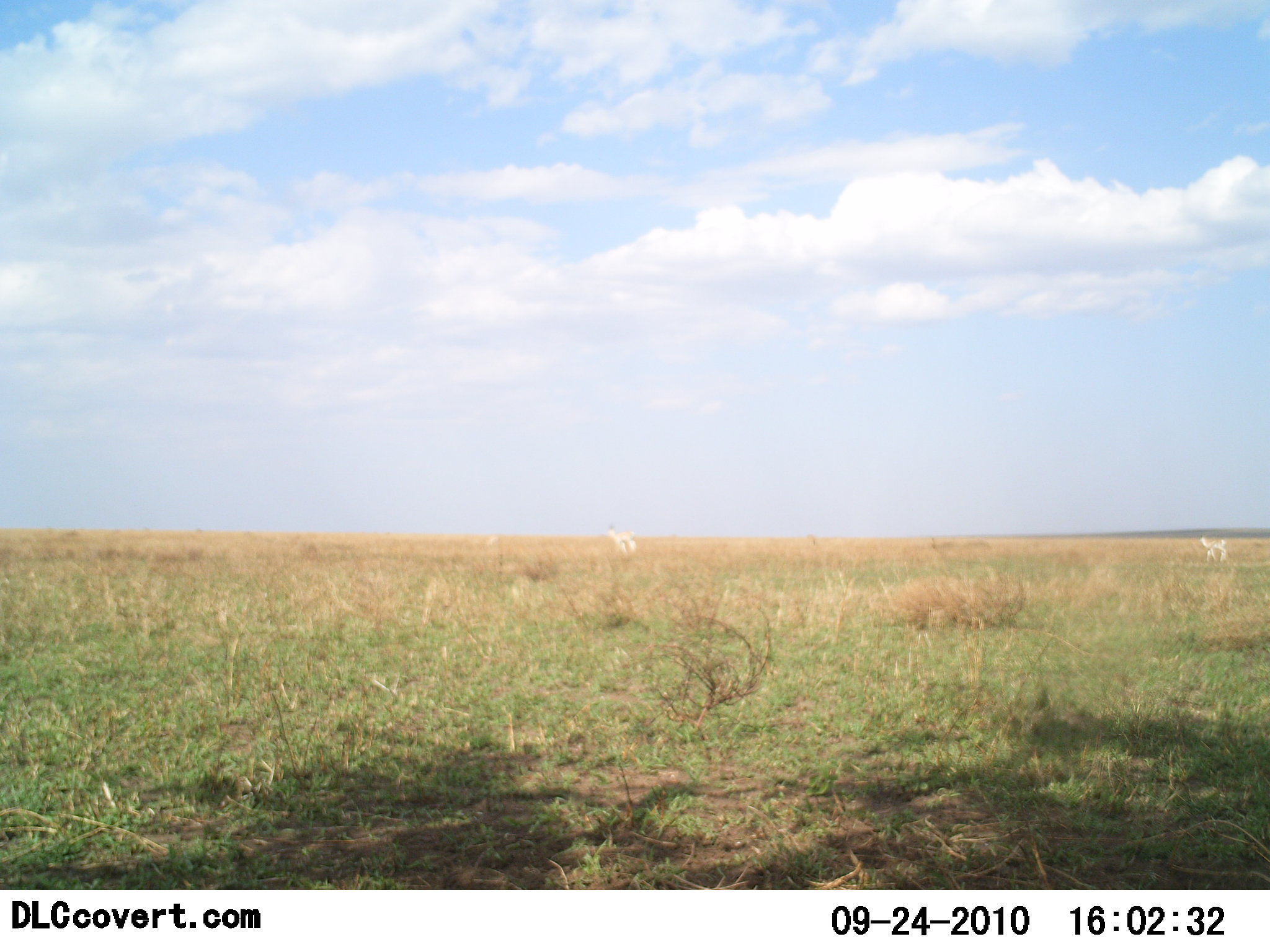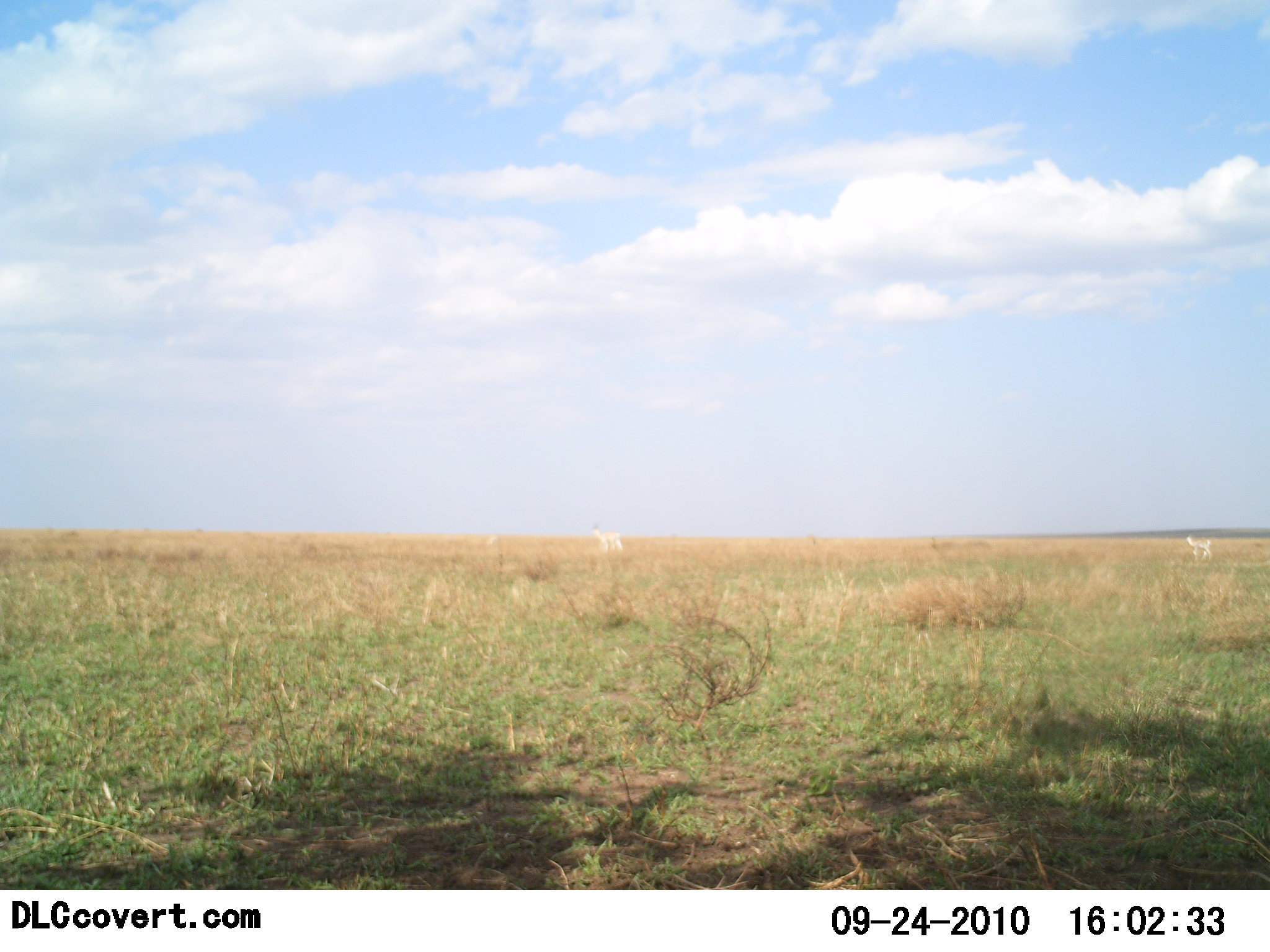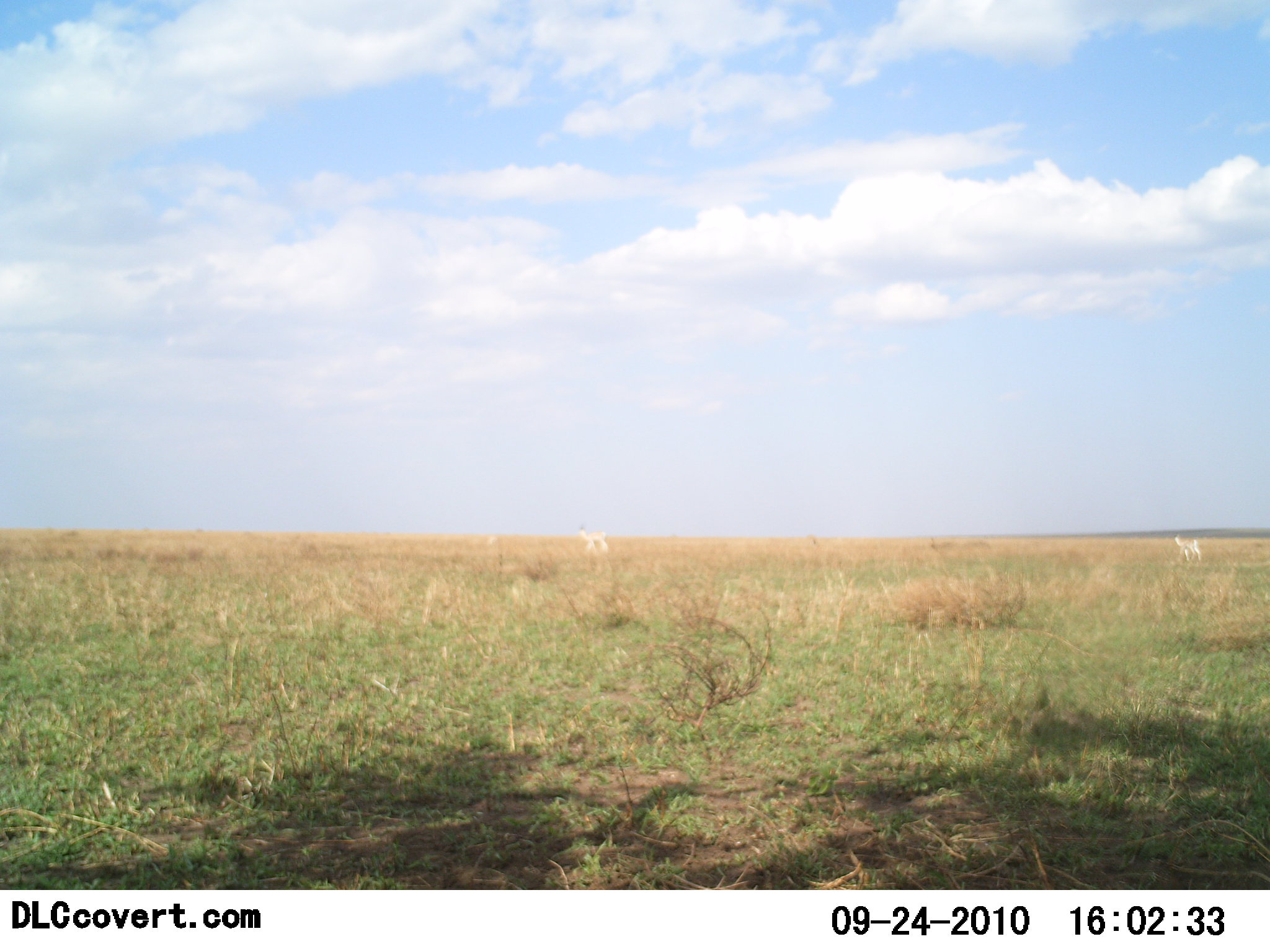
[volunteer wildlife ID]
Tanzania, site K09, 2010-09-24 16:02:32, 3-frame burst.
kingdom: Animalia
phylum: Chordata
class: Mammalia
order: Artiodactyla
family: Bovidae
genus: Nanger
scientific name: Nanger granti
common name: grant's gazelle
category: gazellegrants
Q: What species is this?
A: Gazellegrants (grant's gazelle) (Nanger granti).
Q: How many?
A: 2.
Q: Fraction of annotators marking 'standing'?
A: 0%.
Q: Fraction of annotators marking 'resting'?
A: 0%.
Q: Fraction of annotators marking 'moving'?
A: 100%.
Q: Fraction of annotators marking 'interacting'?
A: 0%.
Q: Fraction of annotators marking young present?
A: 10%.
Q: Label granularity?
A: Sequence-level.